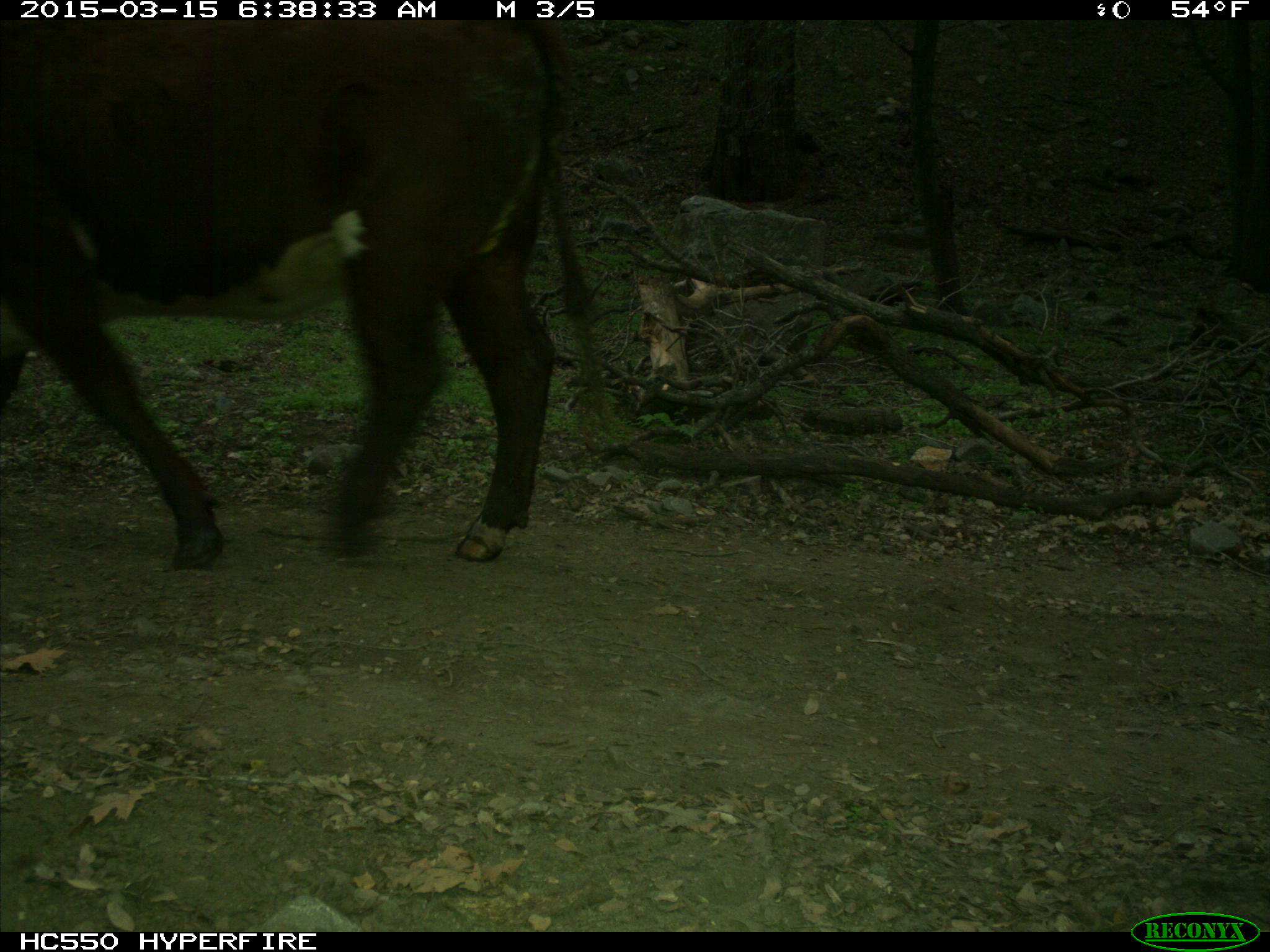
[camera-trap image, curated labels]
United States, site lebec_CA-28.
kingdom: Animalia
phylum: Chordata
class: Mammalia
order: Artiodactyla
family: Bovidae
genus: Bos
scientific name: Bos taurus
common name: domestic cow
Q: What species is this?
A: Bos taurus (domestic cow).